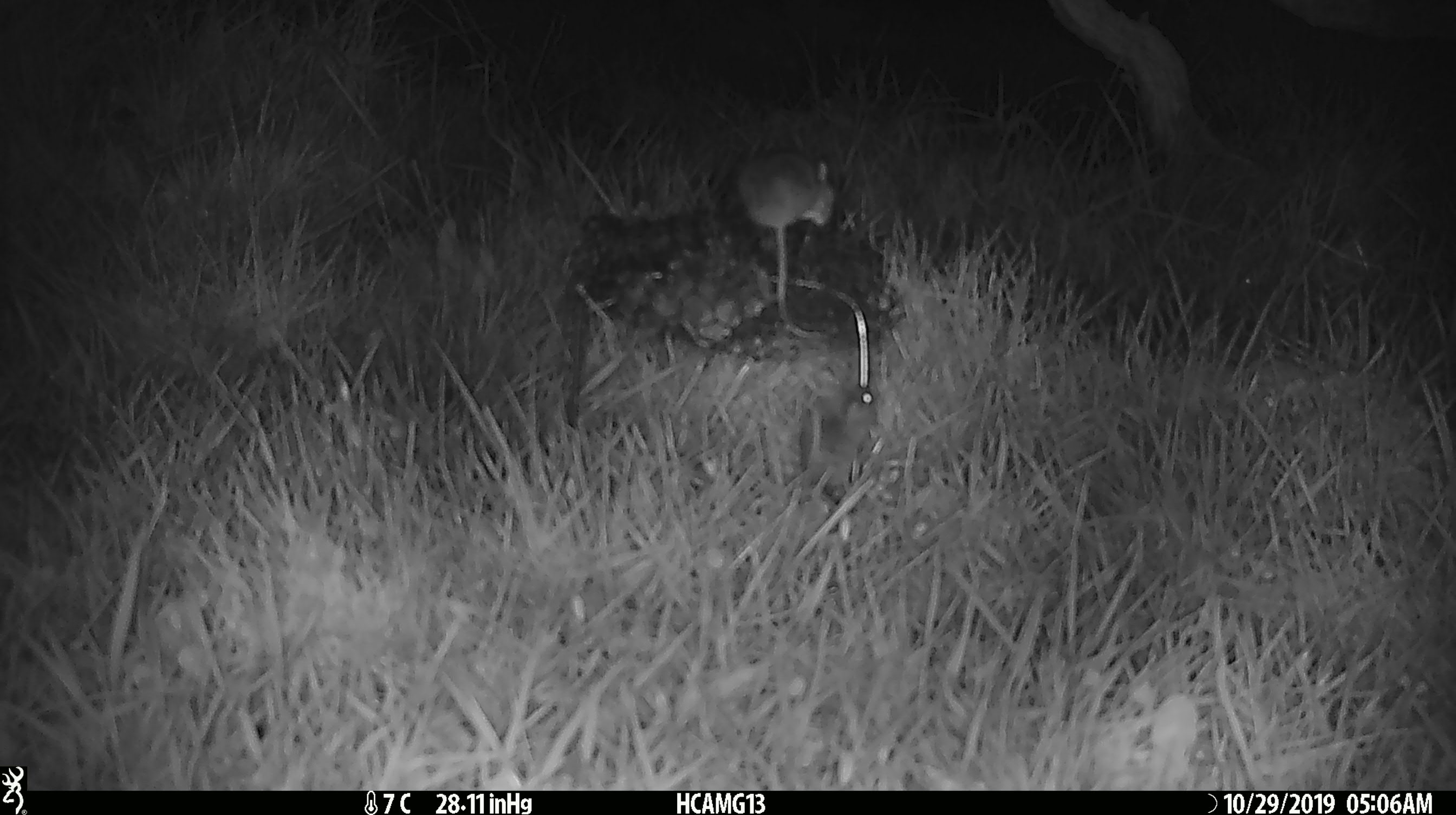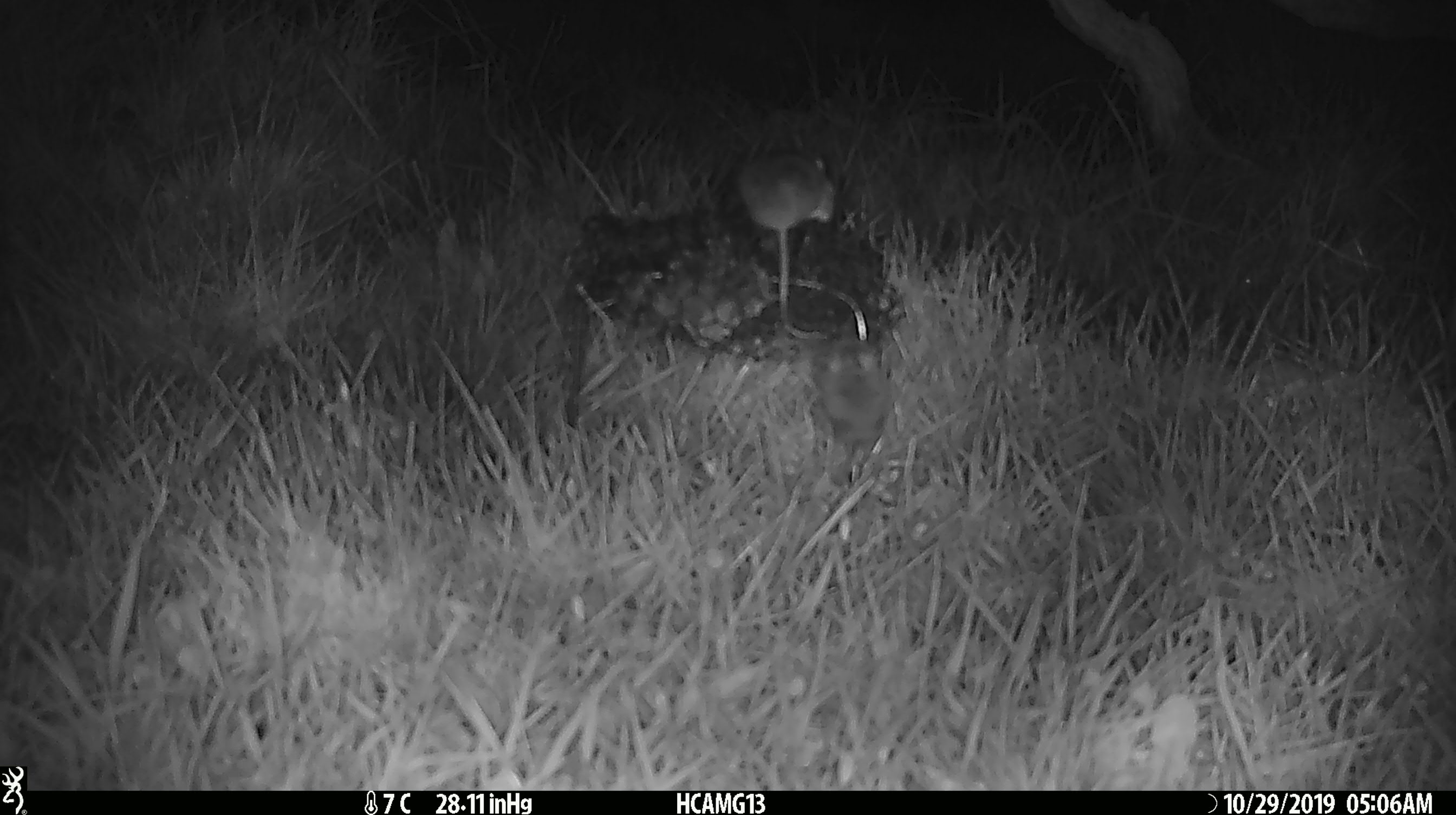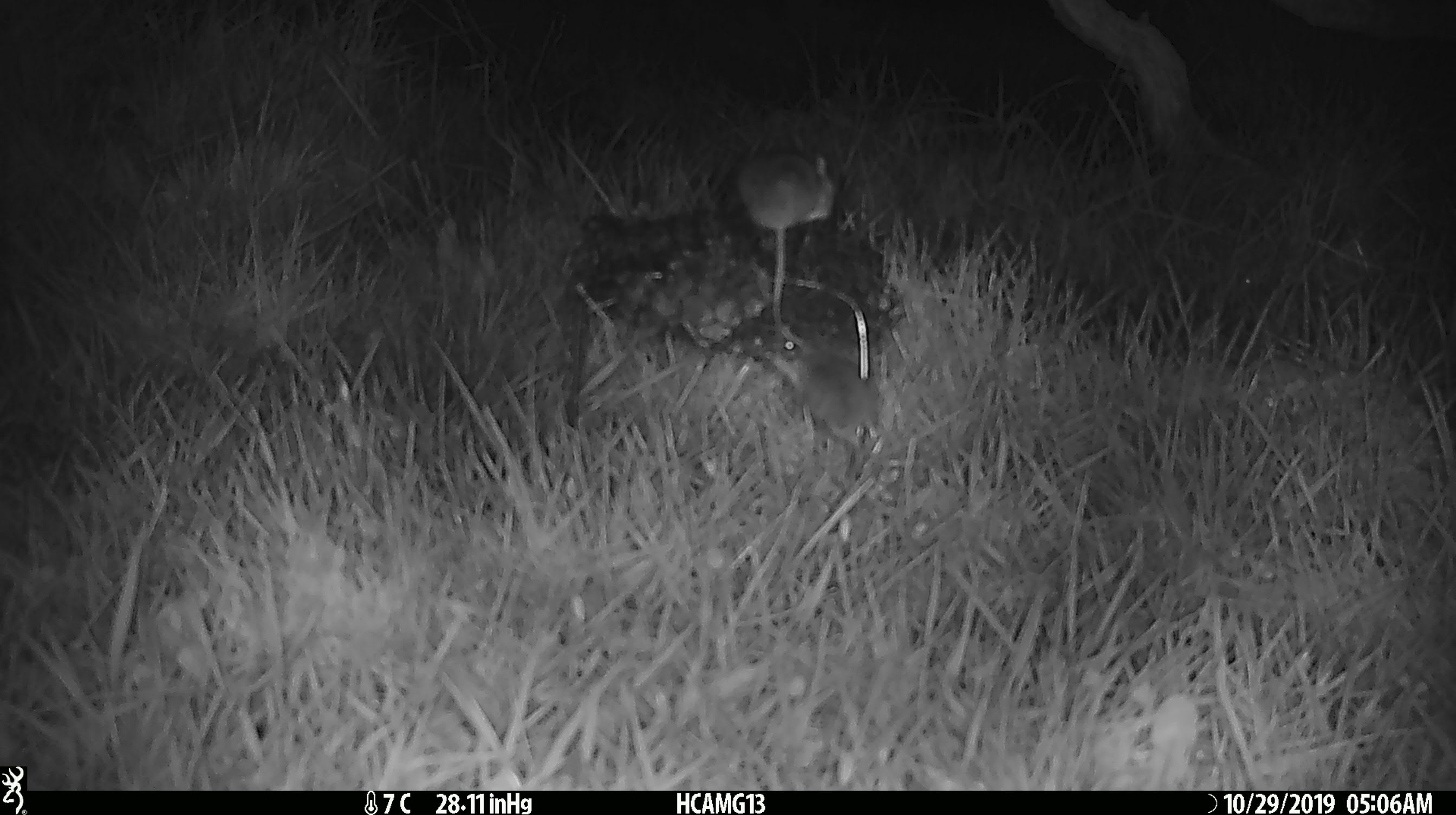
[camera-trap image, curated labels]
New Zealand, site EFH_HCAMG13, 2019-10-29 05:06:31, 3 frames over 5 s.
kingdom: Animalia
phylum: Chordata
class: Mammalia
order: Rodentia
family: Muridae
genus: Mus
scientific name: Mus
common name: mouse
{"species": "mouse (Mus)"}